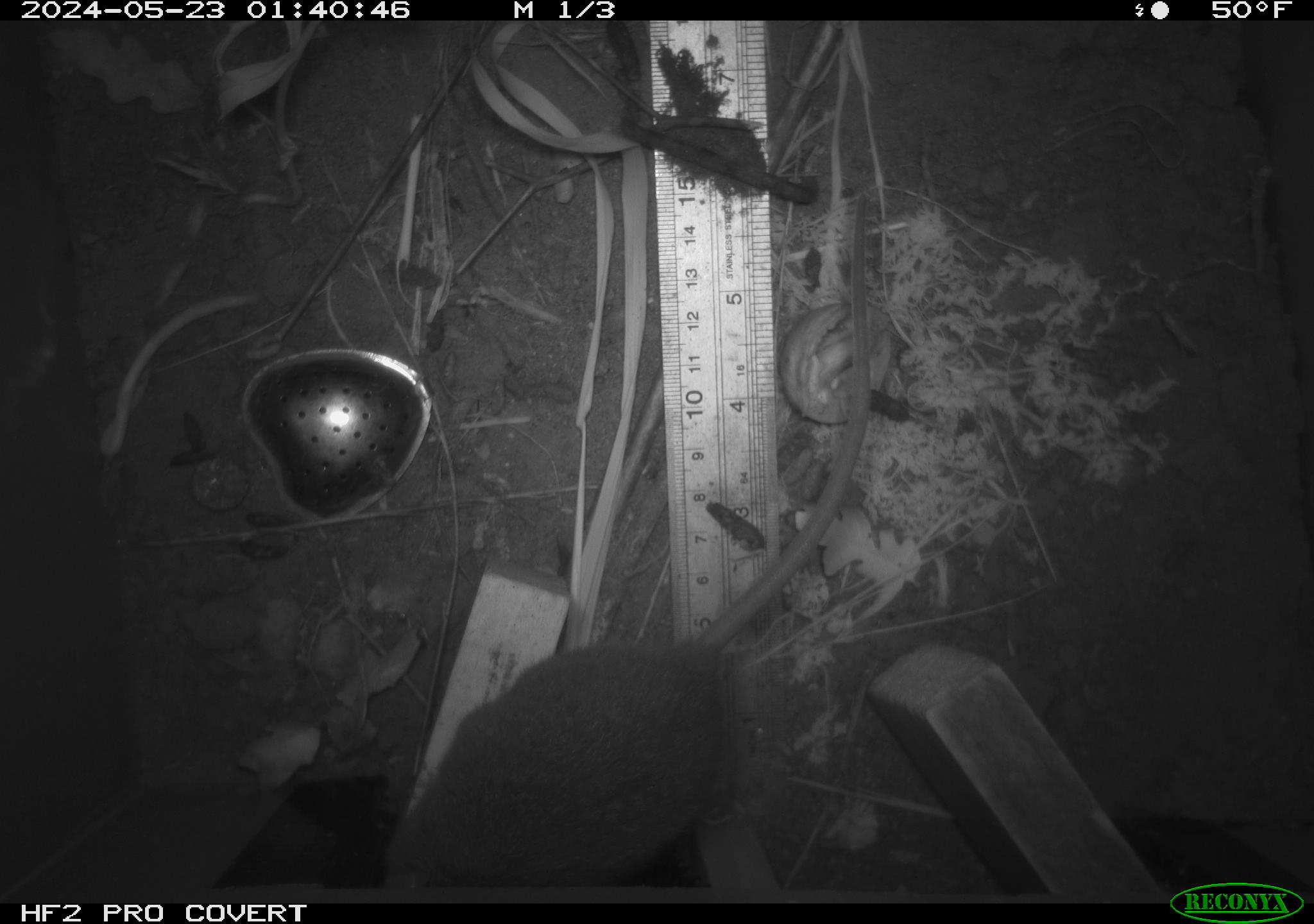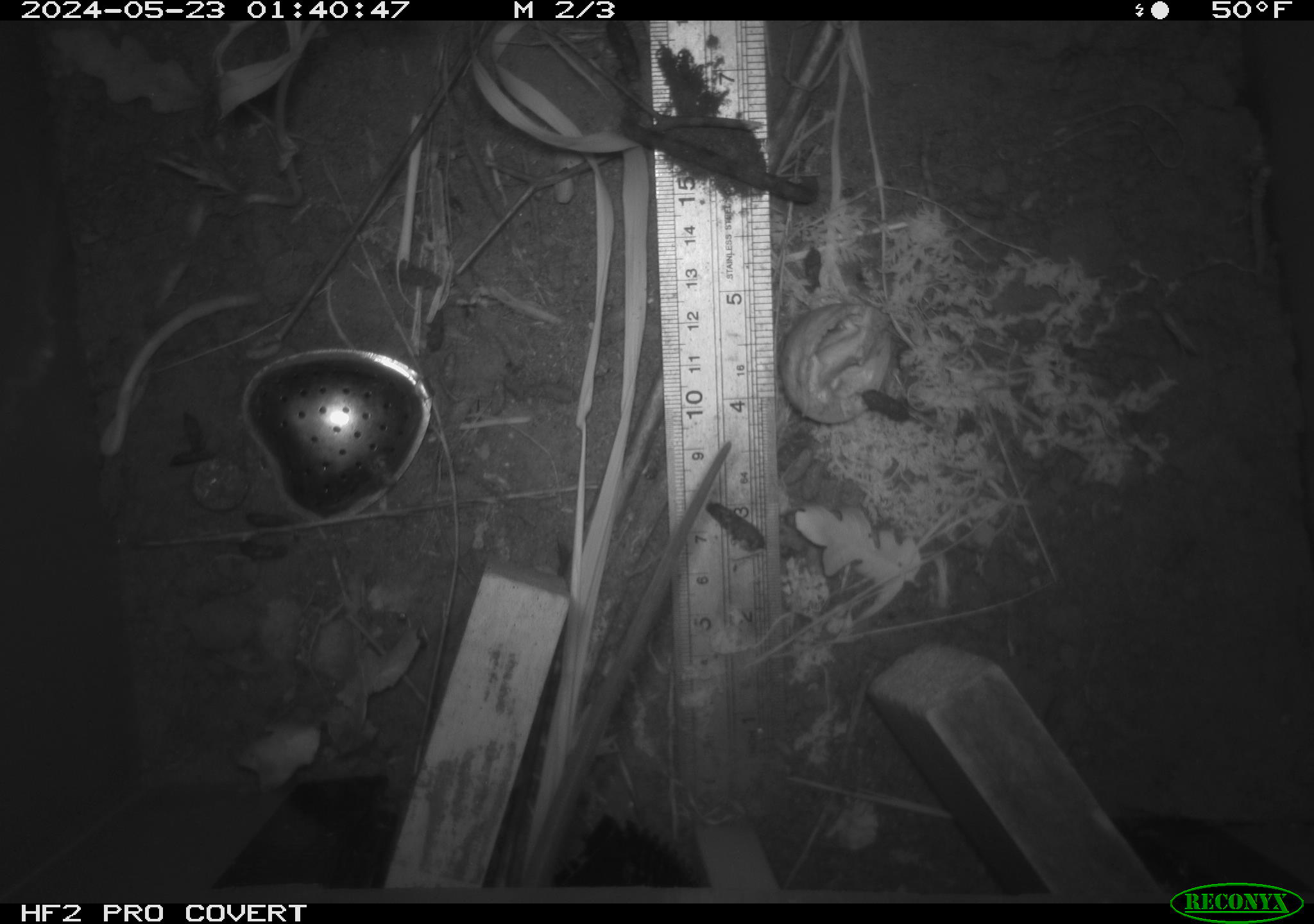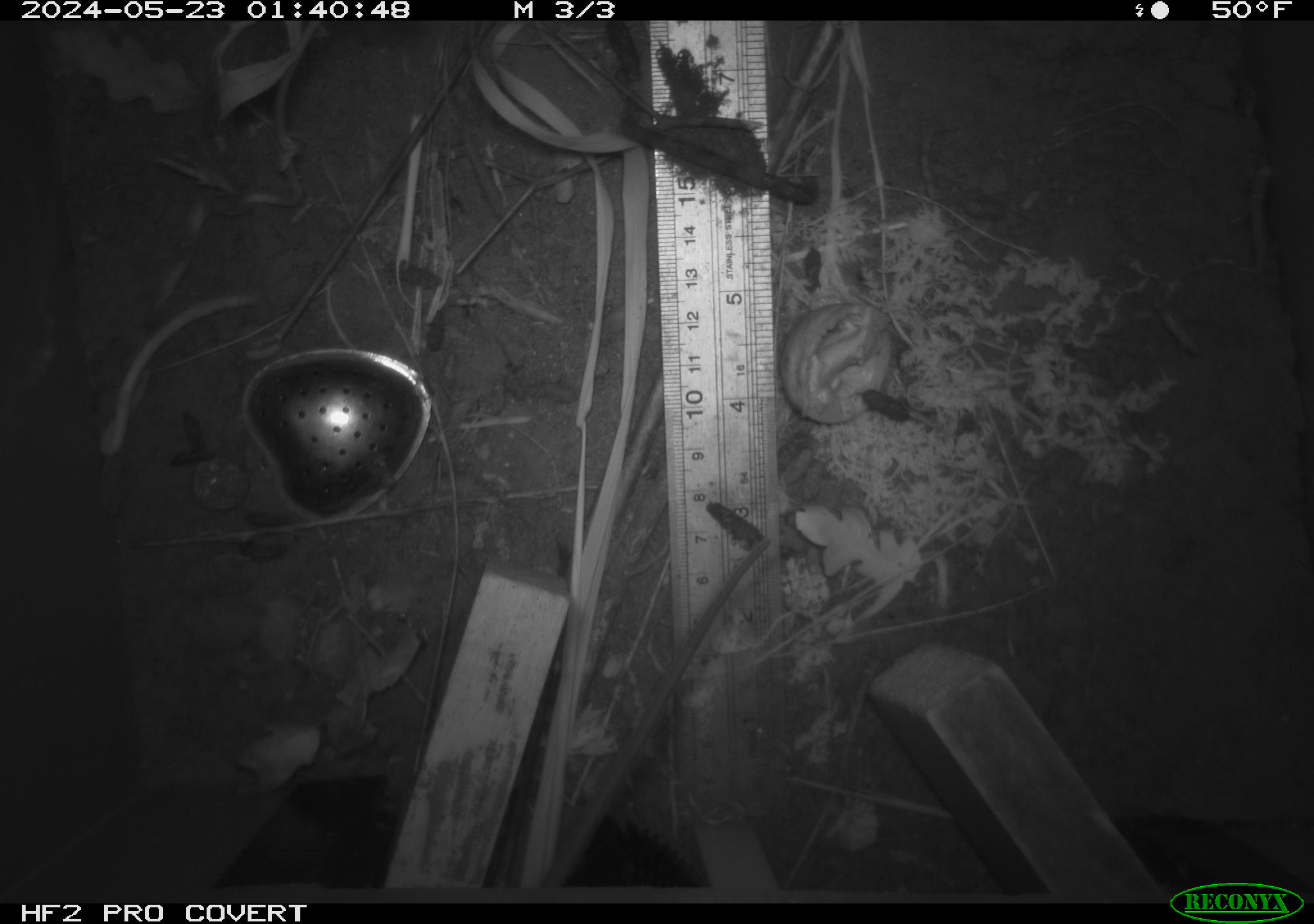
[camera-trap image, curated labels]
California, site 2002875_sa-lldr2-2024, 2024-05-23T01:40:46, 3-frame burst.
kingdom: Animalia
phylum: Chordata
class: Mammalia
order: Rodentia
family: Muridae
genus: Rattus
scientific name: Rattus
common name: rat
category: rattus species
Rattus species (rat) (Rattus).